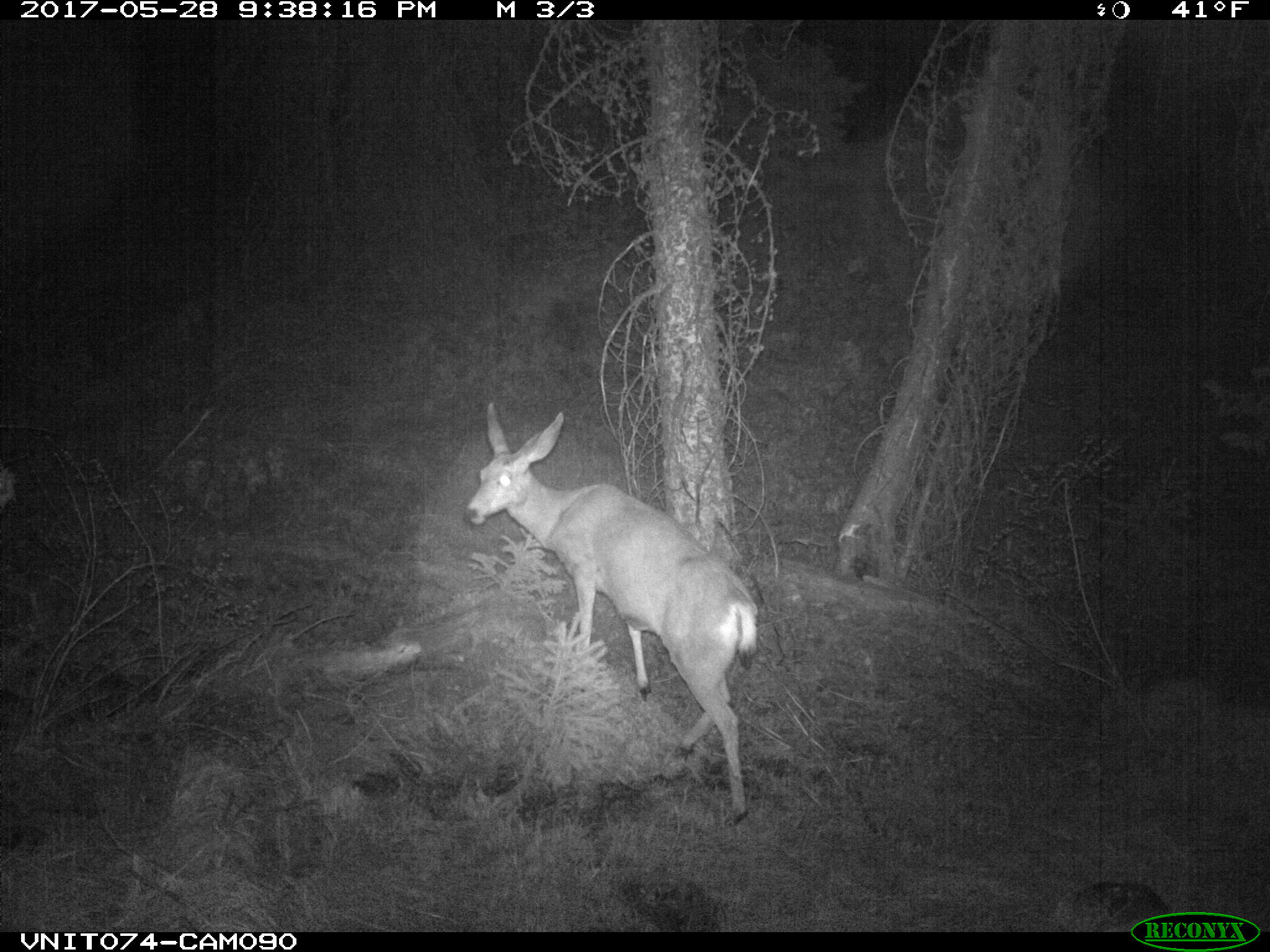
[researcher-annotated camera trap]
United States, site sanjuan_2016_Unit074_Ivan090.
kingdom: Animalia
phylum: Chordata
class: Mammalia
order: Artiodactyla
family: Cervidae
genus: Odocoileus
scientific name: Odocoileus hemionus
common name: mule deer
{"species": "Odocoileus hemionus (mule deer)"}